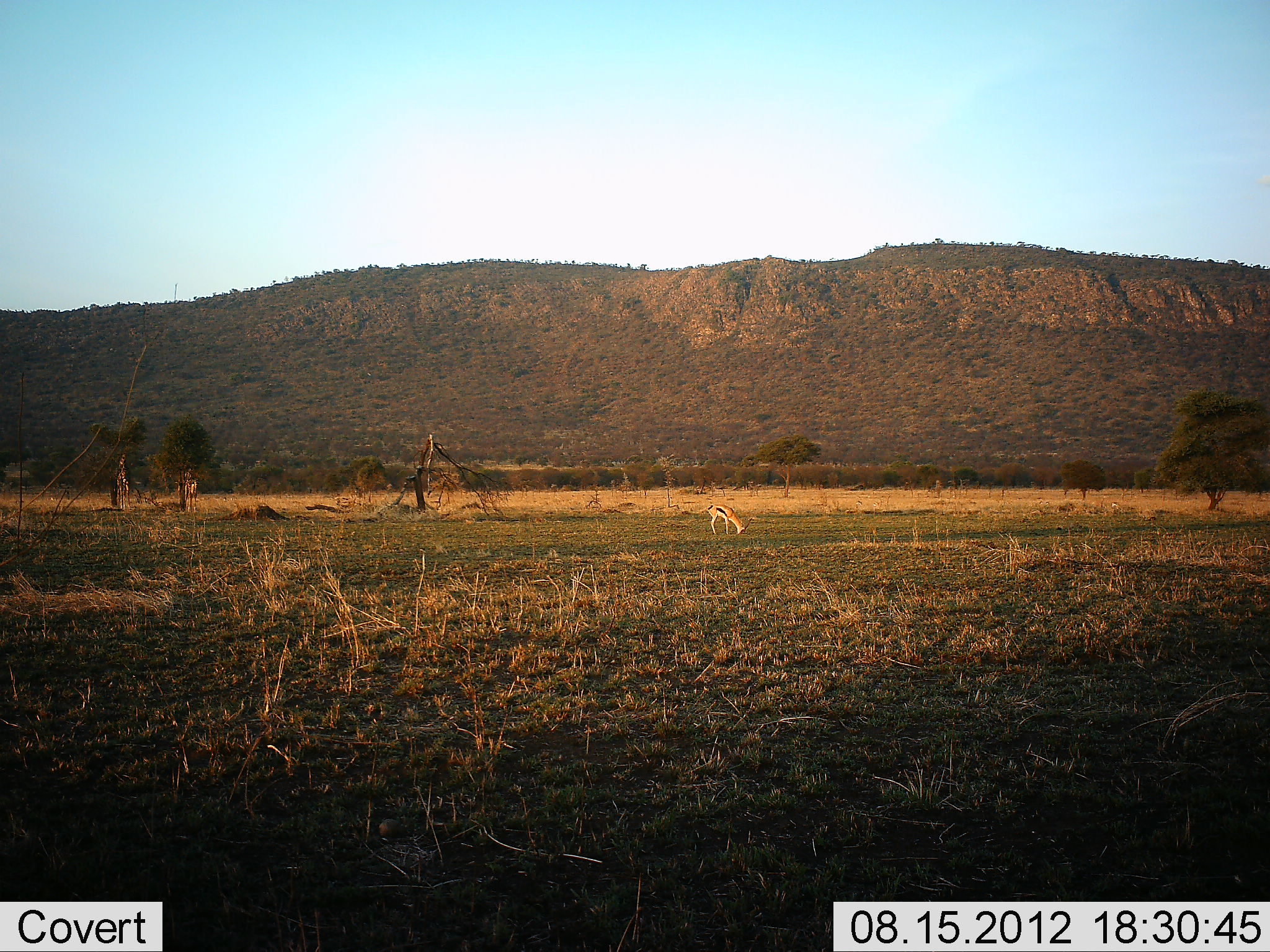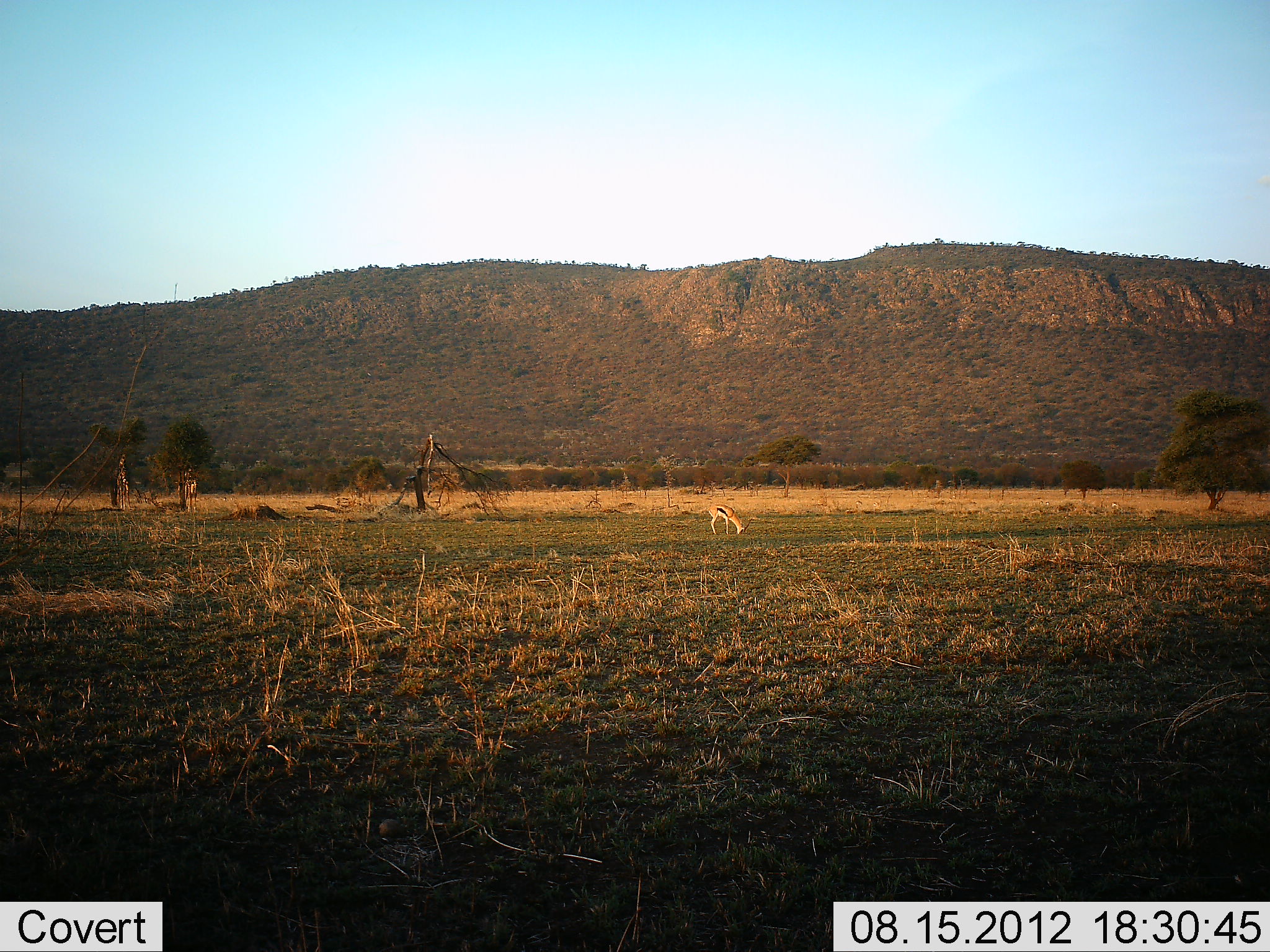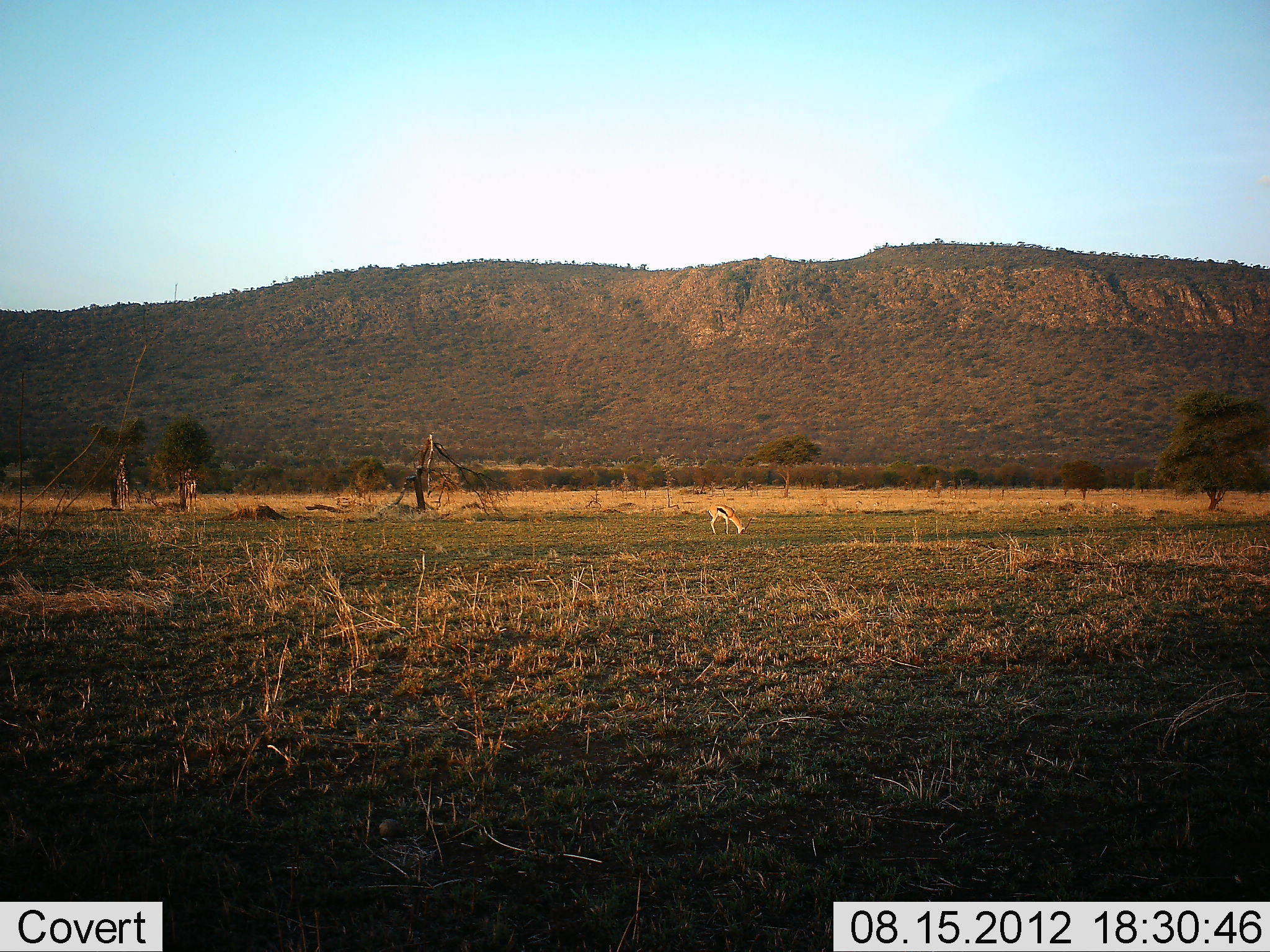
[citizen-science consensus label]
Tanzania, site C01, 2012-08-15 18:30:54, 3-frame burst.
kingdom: Animalia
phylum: Chordata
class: Mammalia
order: Artiodactyla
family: Bovidae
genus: Eudorcas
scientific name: Eudorcas thomsonii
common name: thomson's gazelle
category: gazellethomsons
Gazellethomsons (thomson's gazelle) (Eudorcas thomsonii), count 1. Behavior (volunteer vote fractions): standing 40%, resting 0%, moving 0%, interacting 0%. Young present (vote fraction): 0%. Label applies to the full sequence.